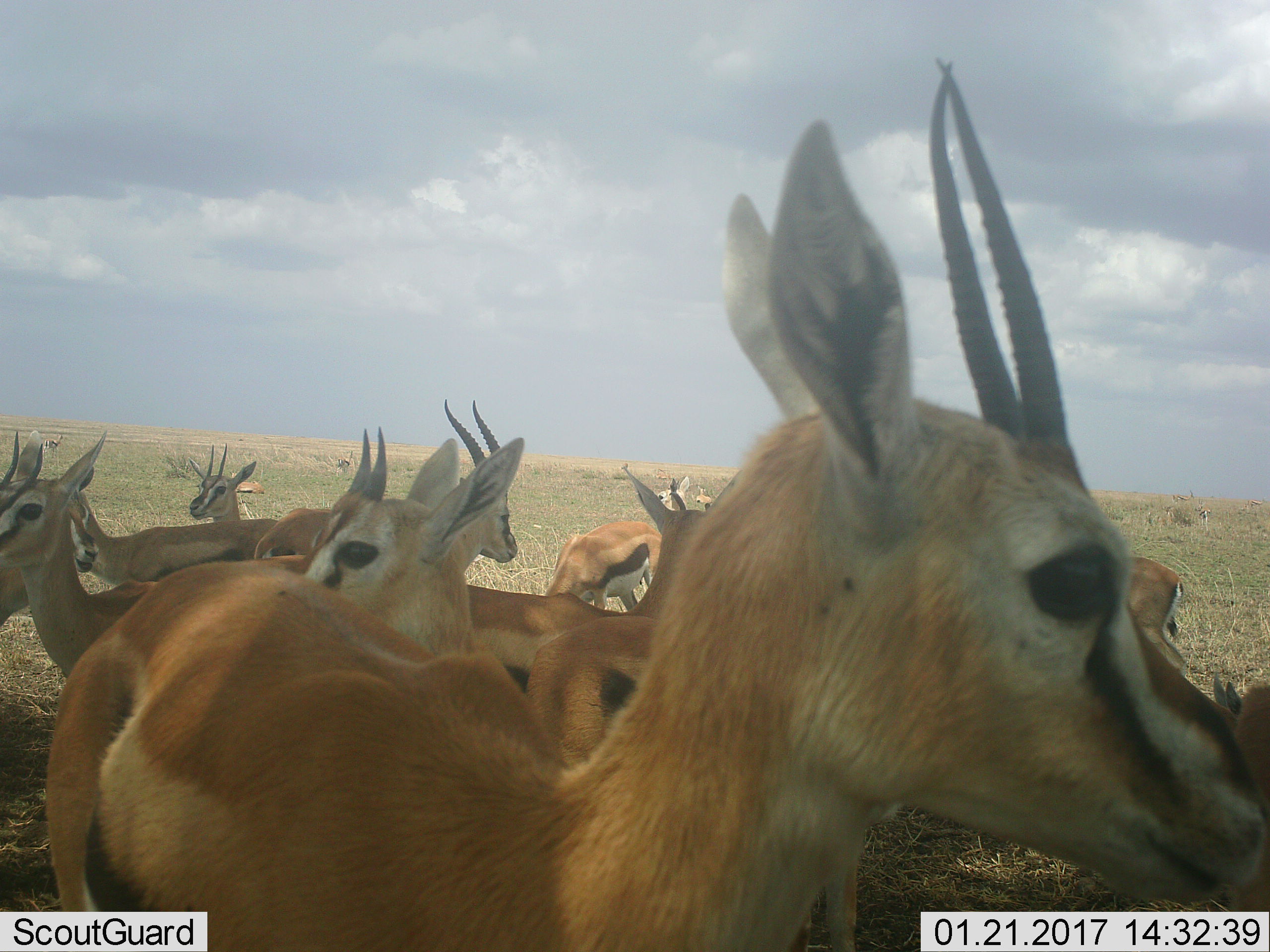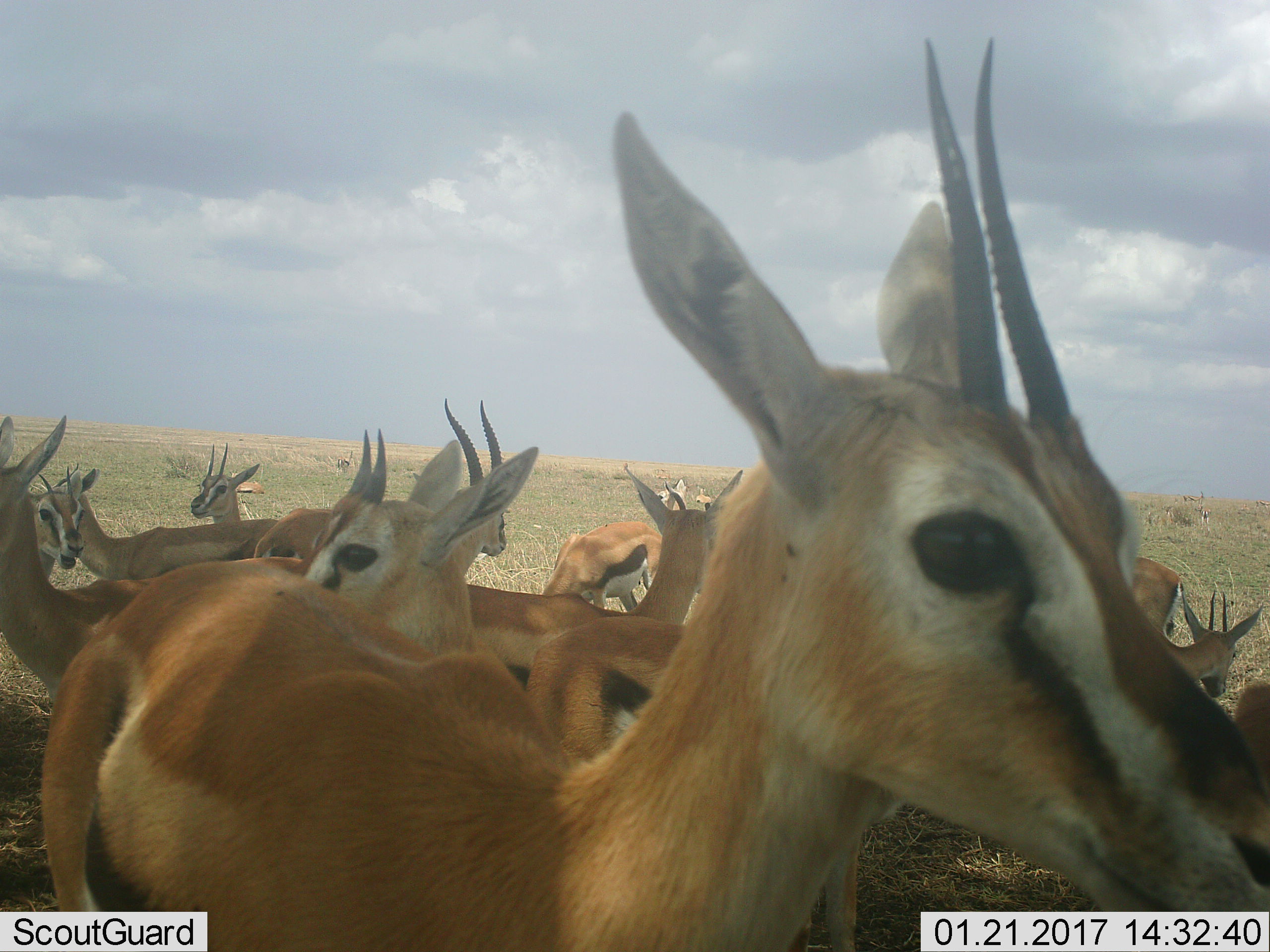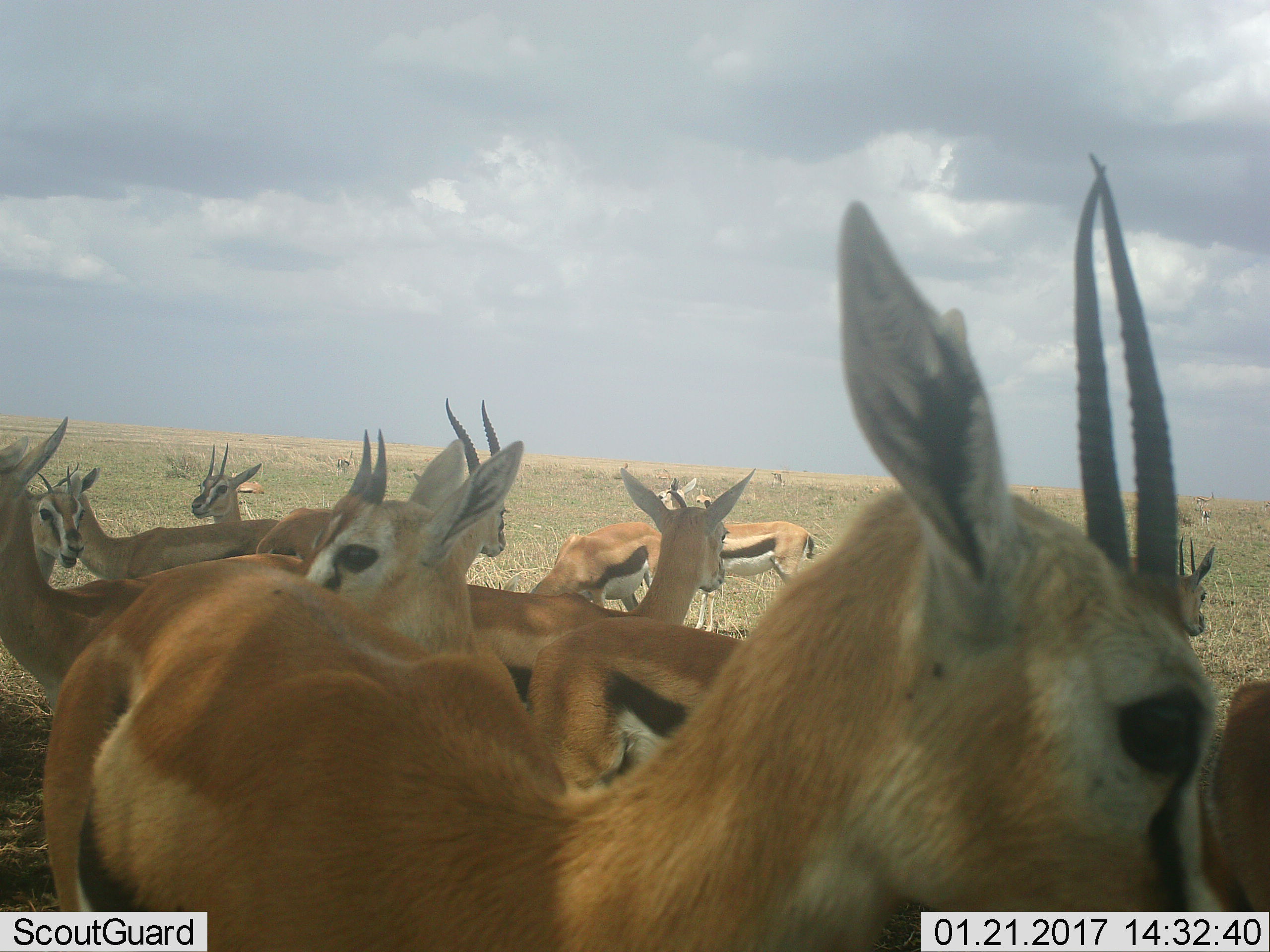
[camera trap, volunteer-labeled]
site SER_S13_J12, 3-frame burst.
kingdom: Animalia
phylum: Chordata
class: Mammalia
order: Artiodactyla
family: Bovidae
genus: Eudorcas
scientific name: Eudorcas thomsonii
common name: thomson's gazelle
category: gazellethomsons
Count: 11-50.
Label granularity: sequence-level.